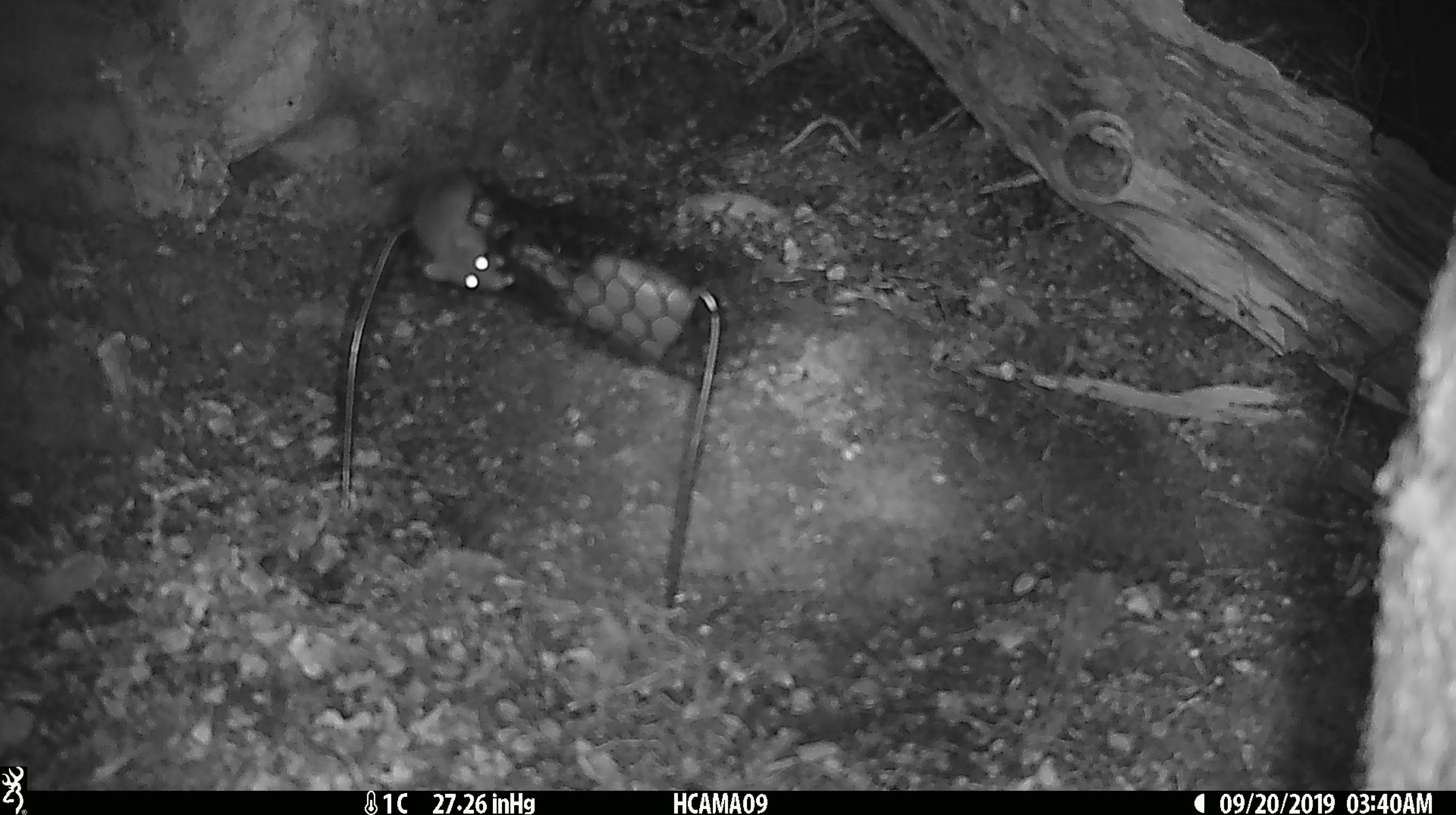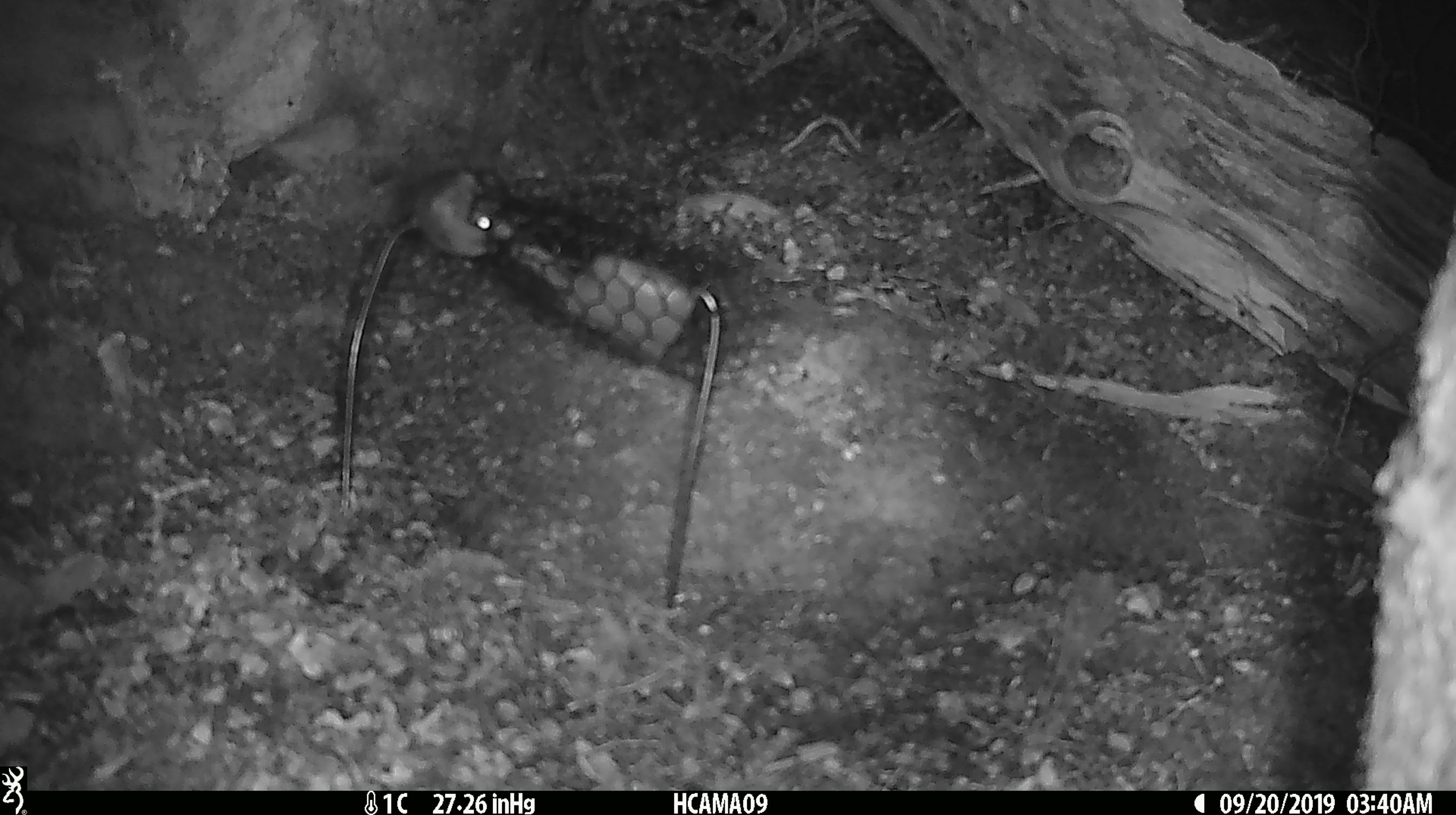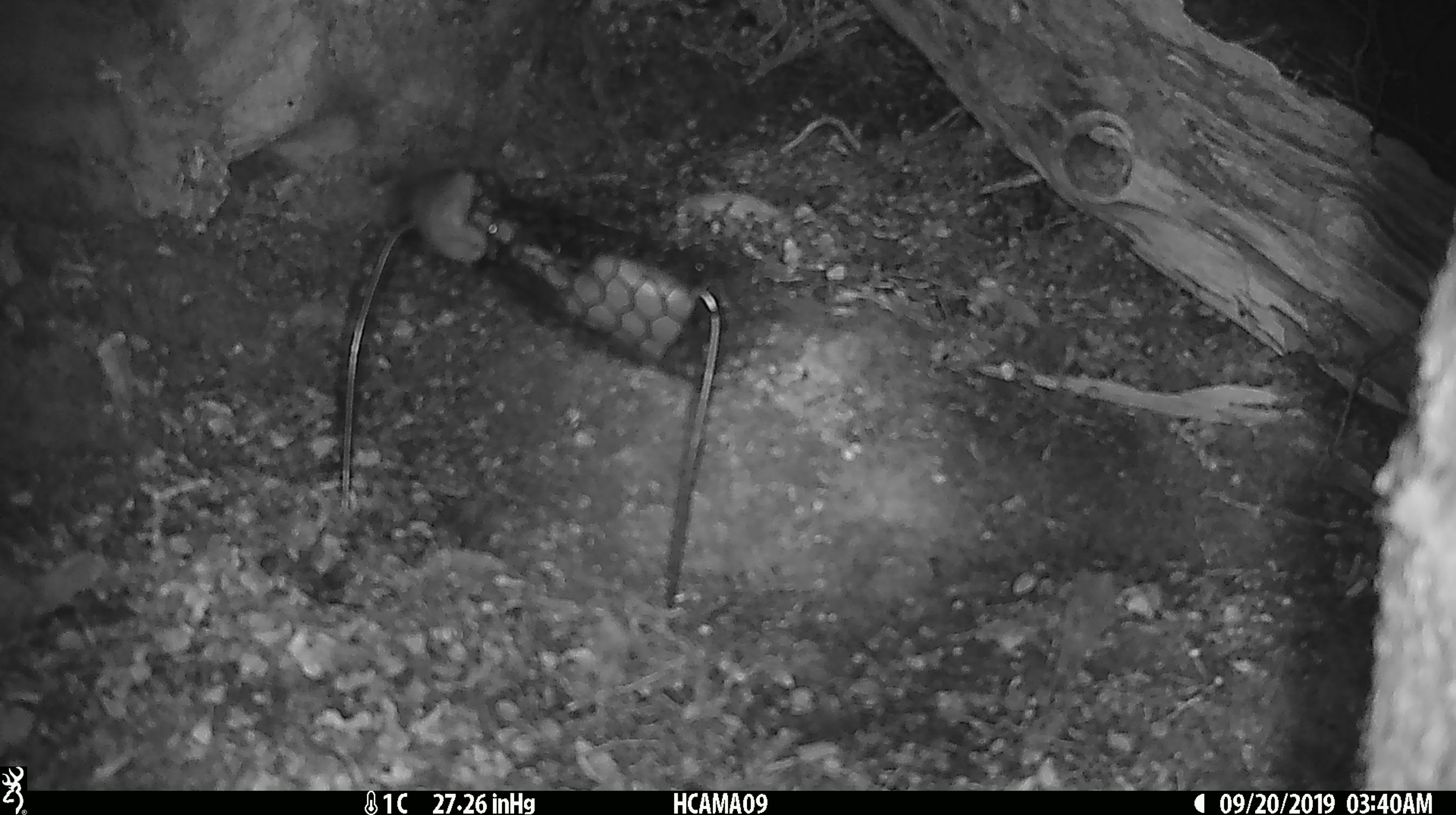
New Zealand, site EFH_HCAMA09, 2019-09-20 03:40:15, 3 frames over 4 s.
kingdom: Animalia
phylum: Chordata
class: Mammalia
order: Rodentia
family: Muridae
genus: Mus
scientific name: Mus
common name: mouse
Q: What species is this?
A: Mouse (Mus).